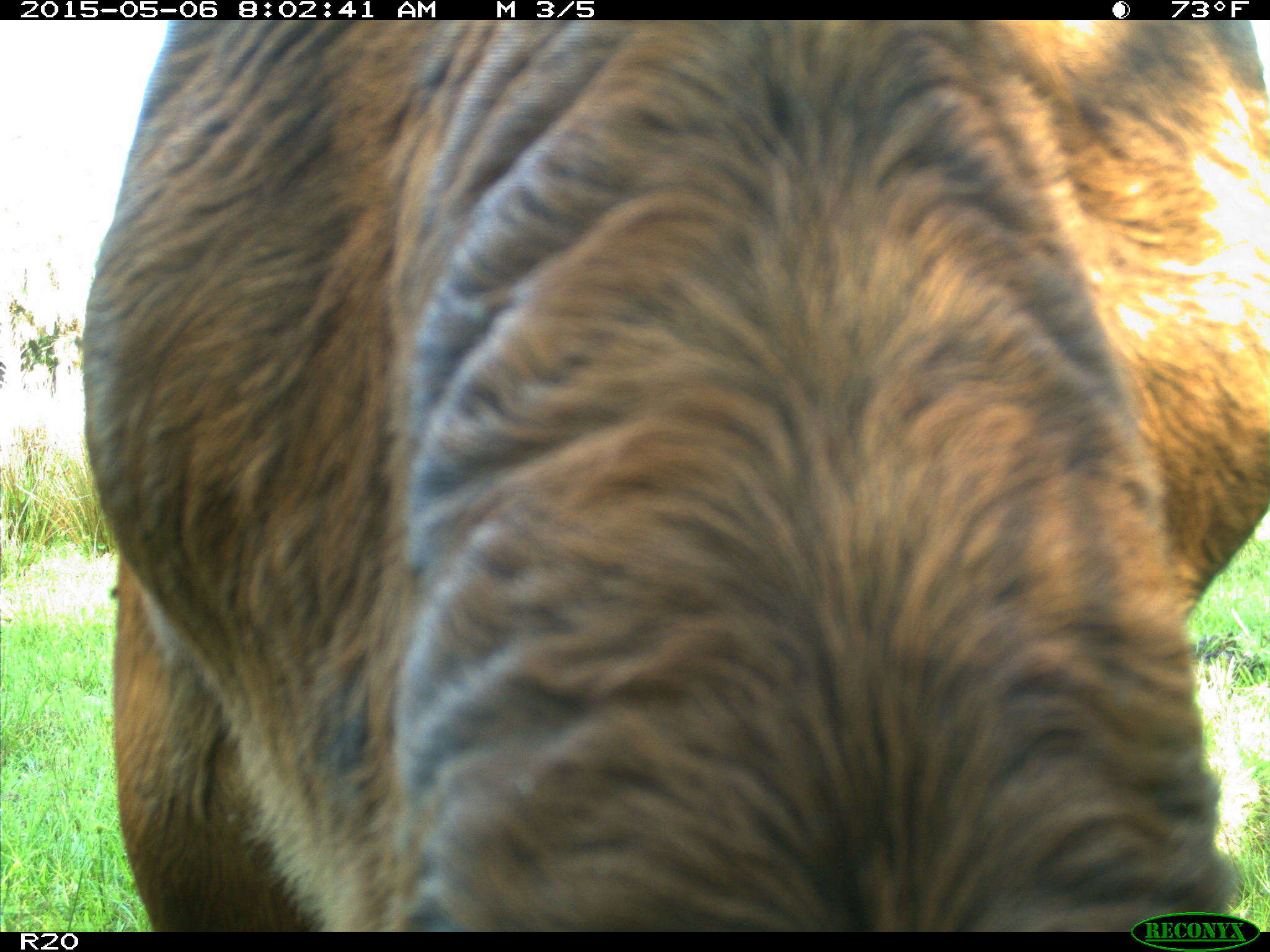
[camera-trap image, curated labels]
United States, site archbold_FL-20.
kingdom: Animalia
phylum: Chordata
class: Mammalia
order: Artiodactyla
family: Bovidae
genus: Bos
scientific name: Bos taurus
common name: domestic cow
Bos taurus (domestic cow).